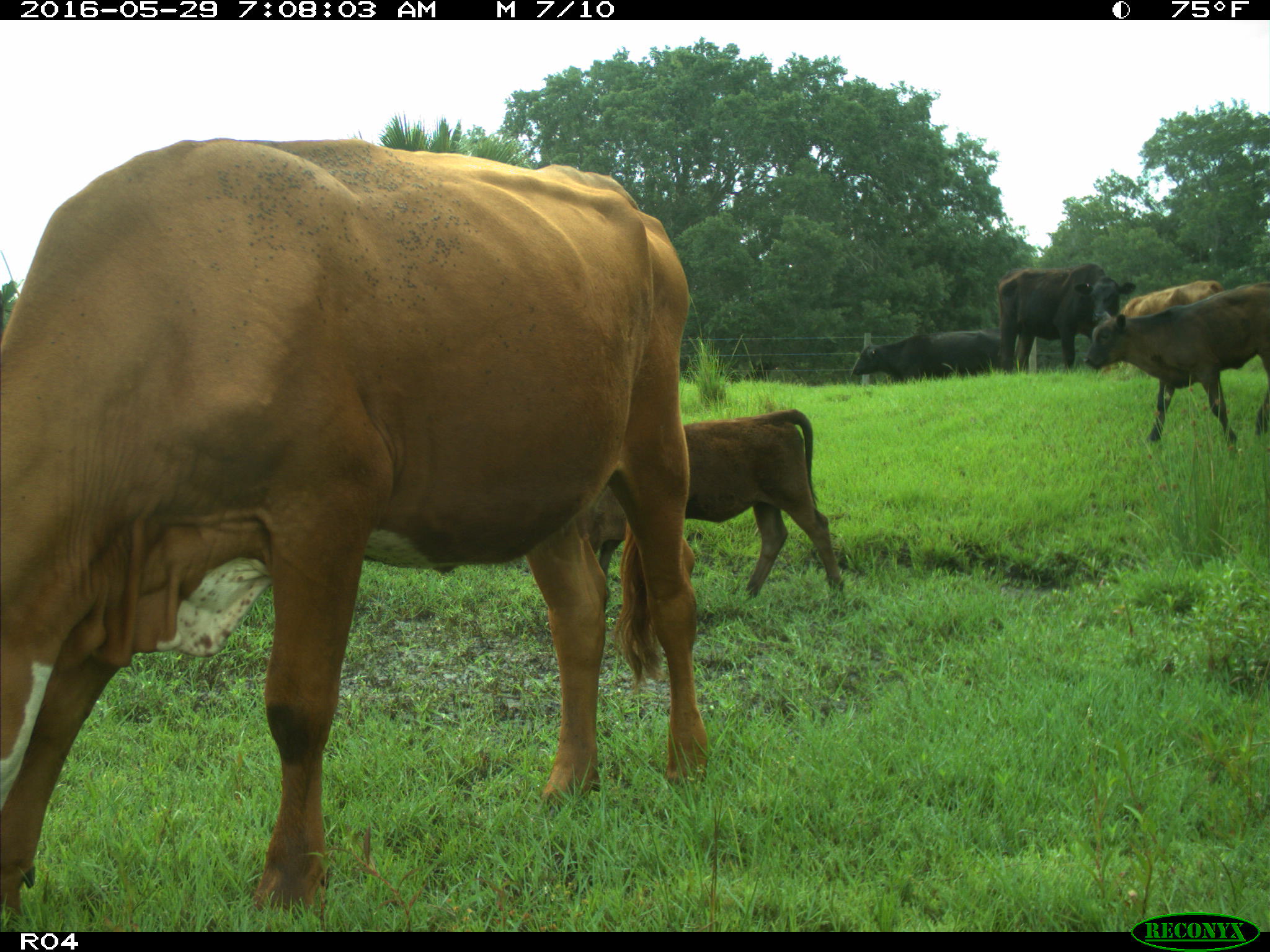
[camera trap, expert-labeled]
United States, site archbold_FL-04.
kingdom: Animalia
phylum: Chordata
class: Mammalia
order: Artiodactyla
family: Bovidae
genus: Bos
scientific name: Bos taurus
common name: domestic cow